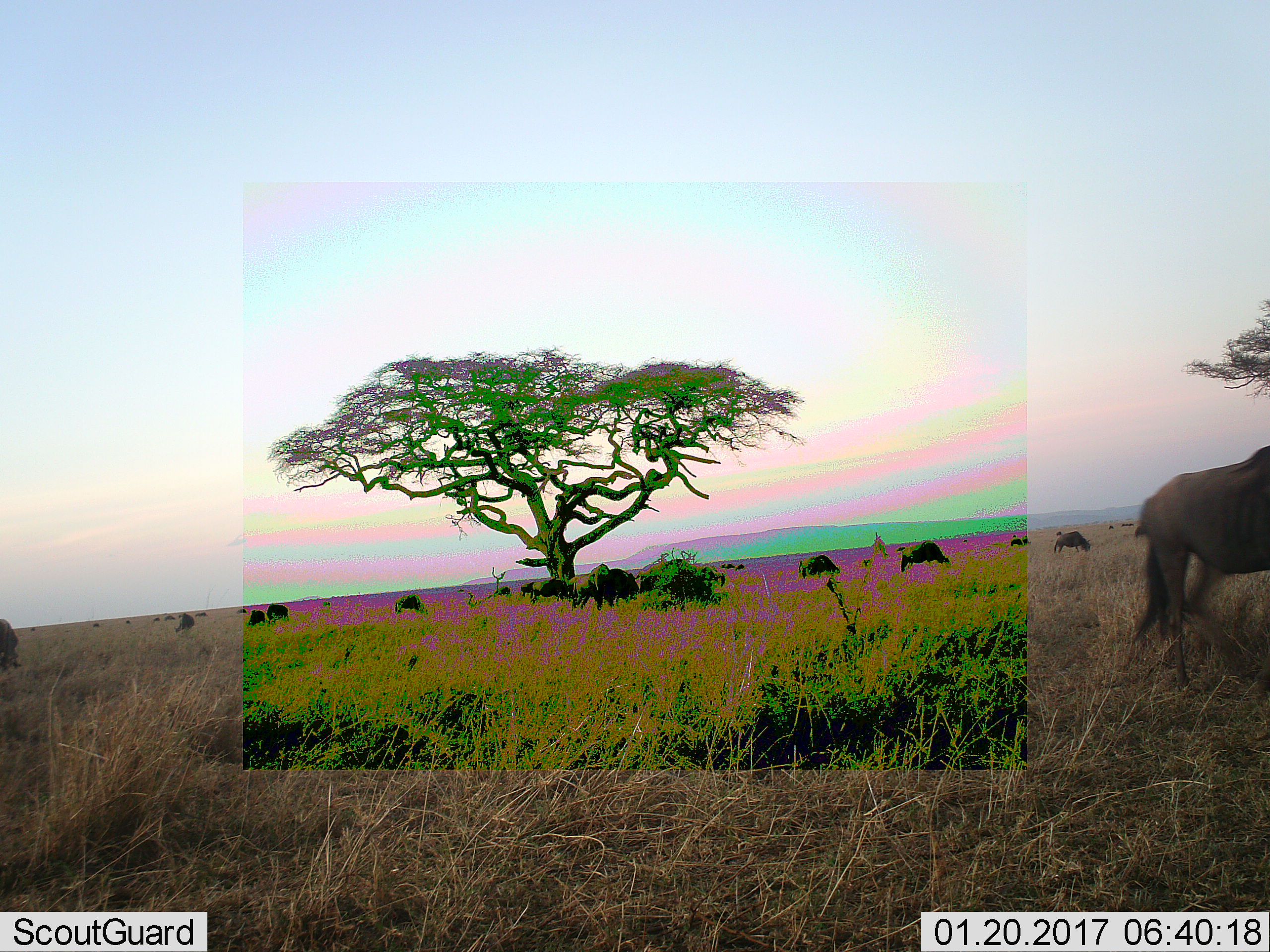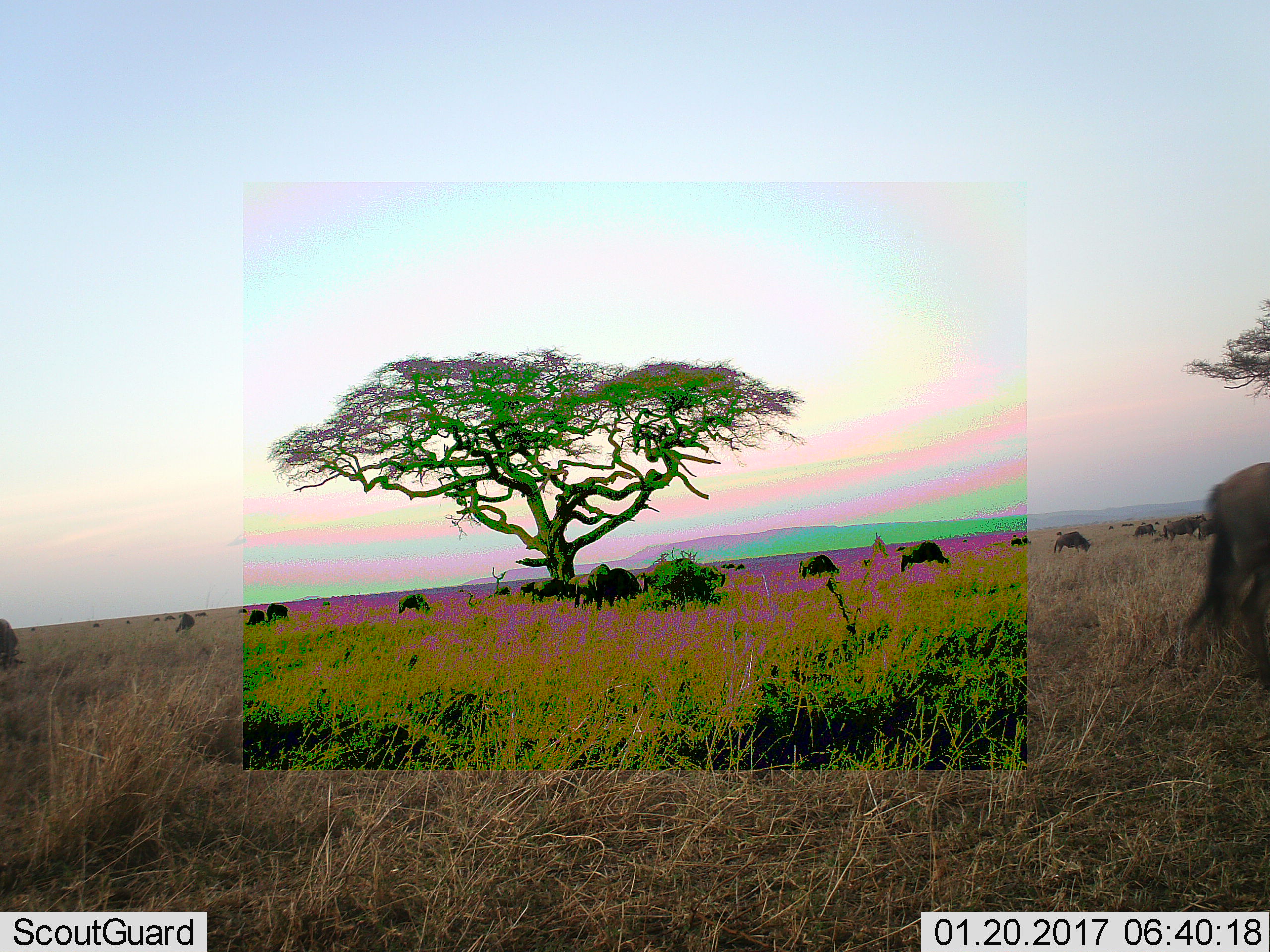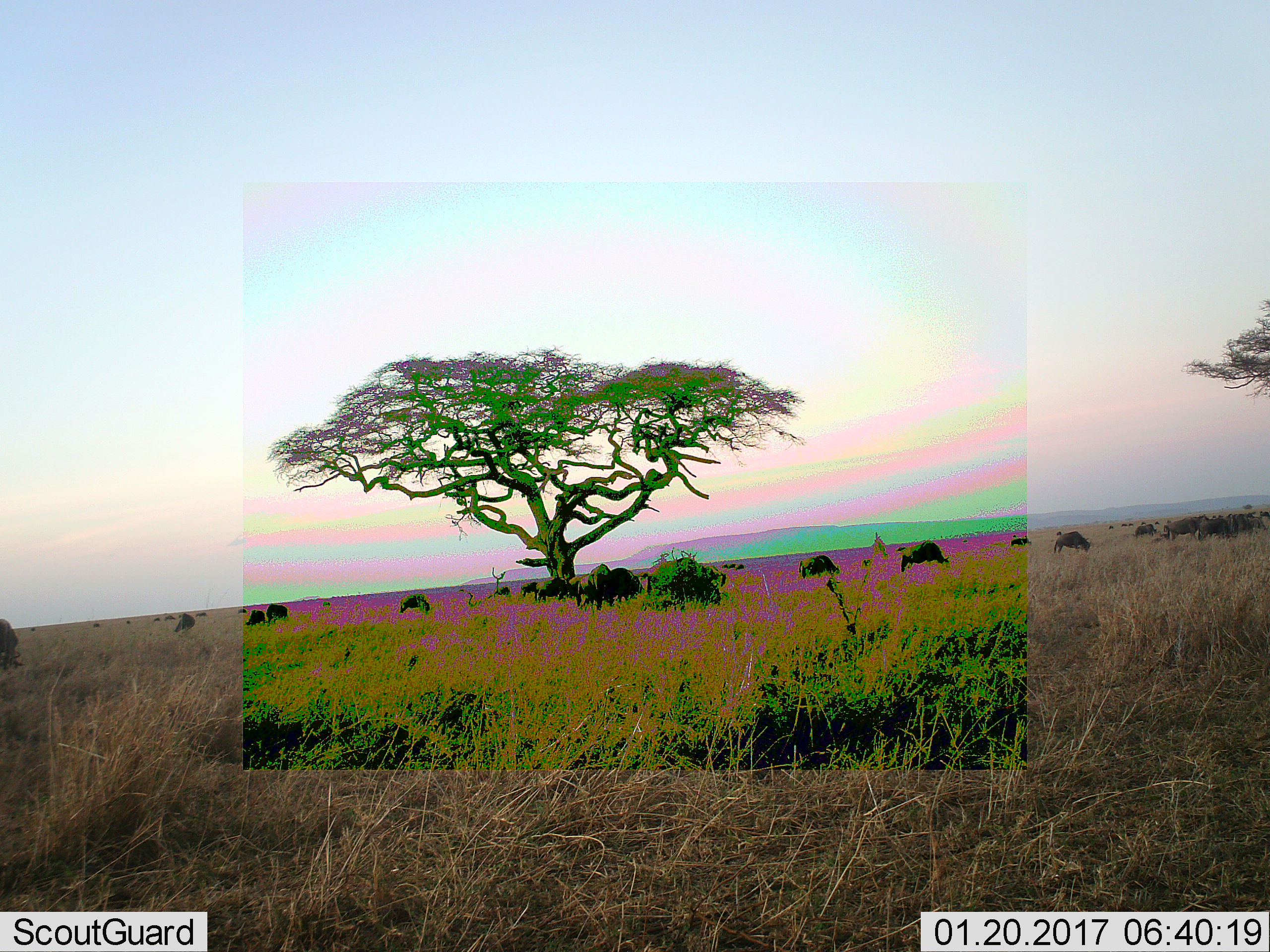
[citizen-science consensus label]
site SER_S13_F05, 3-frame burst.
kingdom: Animalia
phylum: Chordata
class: Mammalia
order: Artiodactyla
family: Bovidae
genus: Connochaetes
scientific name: Connochaetes taurinus taurinus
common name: blue wildebeest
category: wildebeestblue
Wildebeestblue (blue wildebeest) (Connochaetes taurinus taurinus), count 11-50. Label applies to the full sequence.